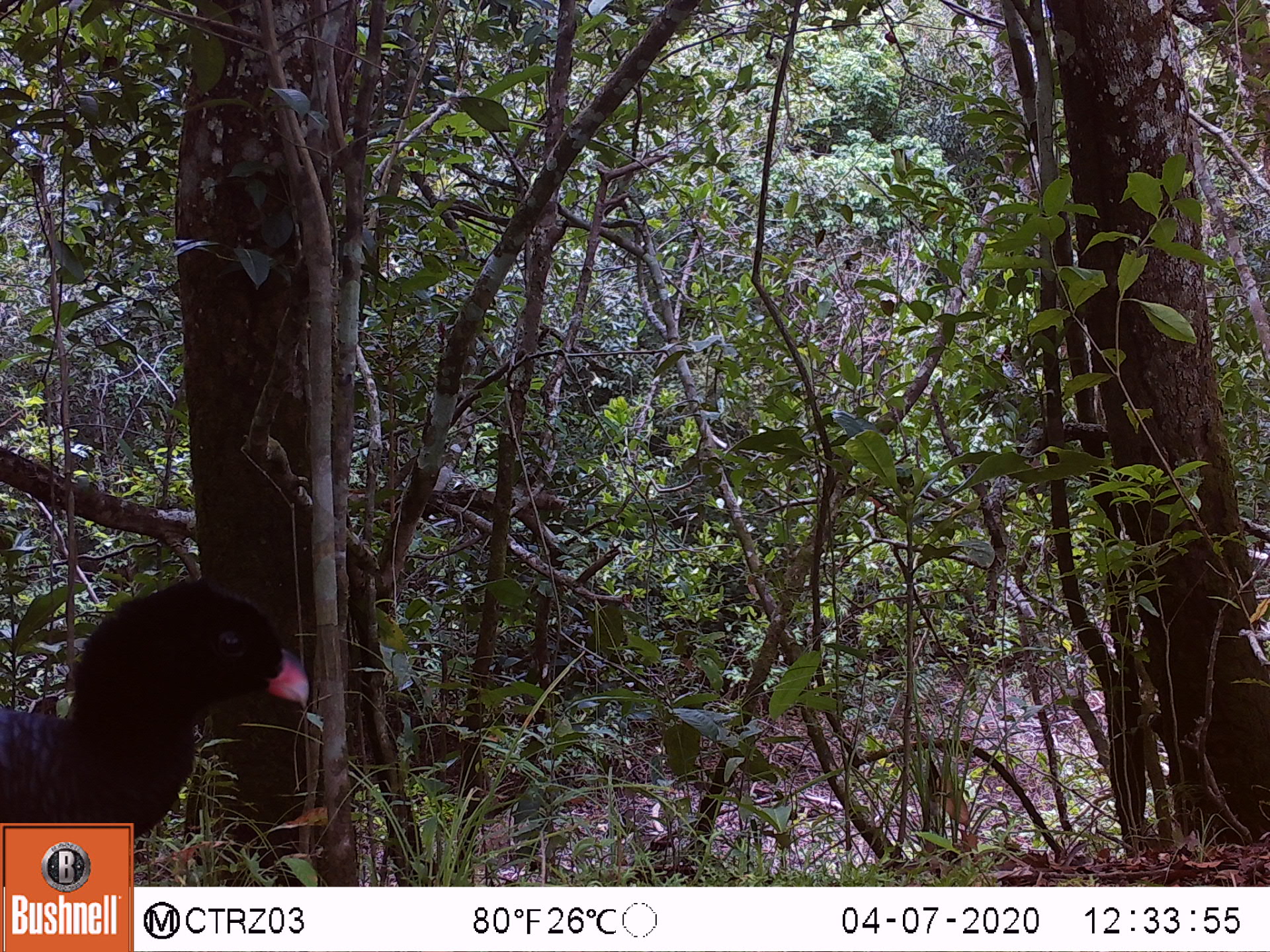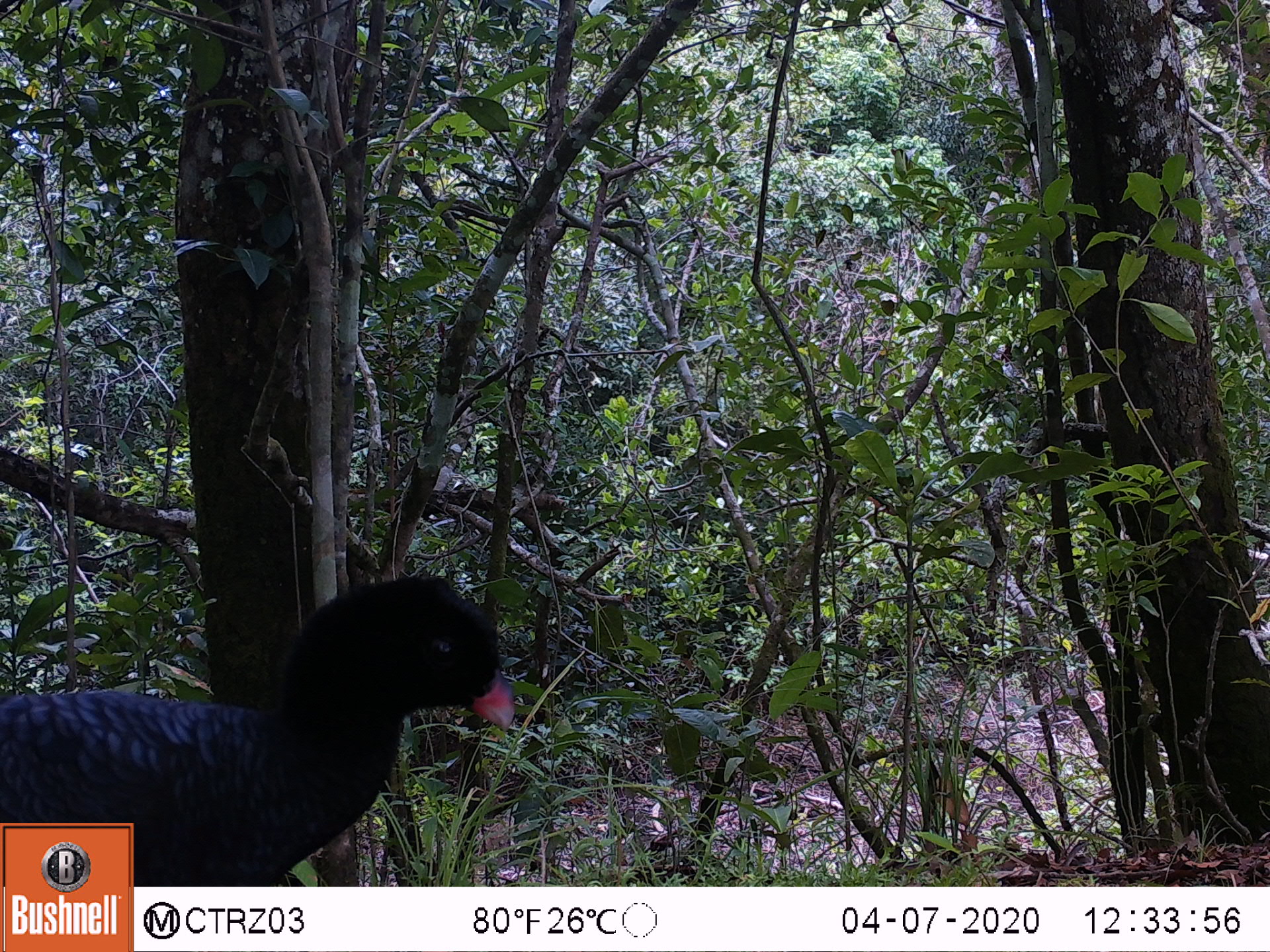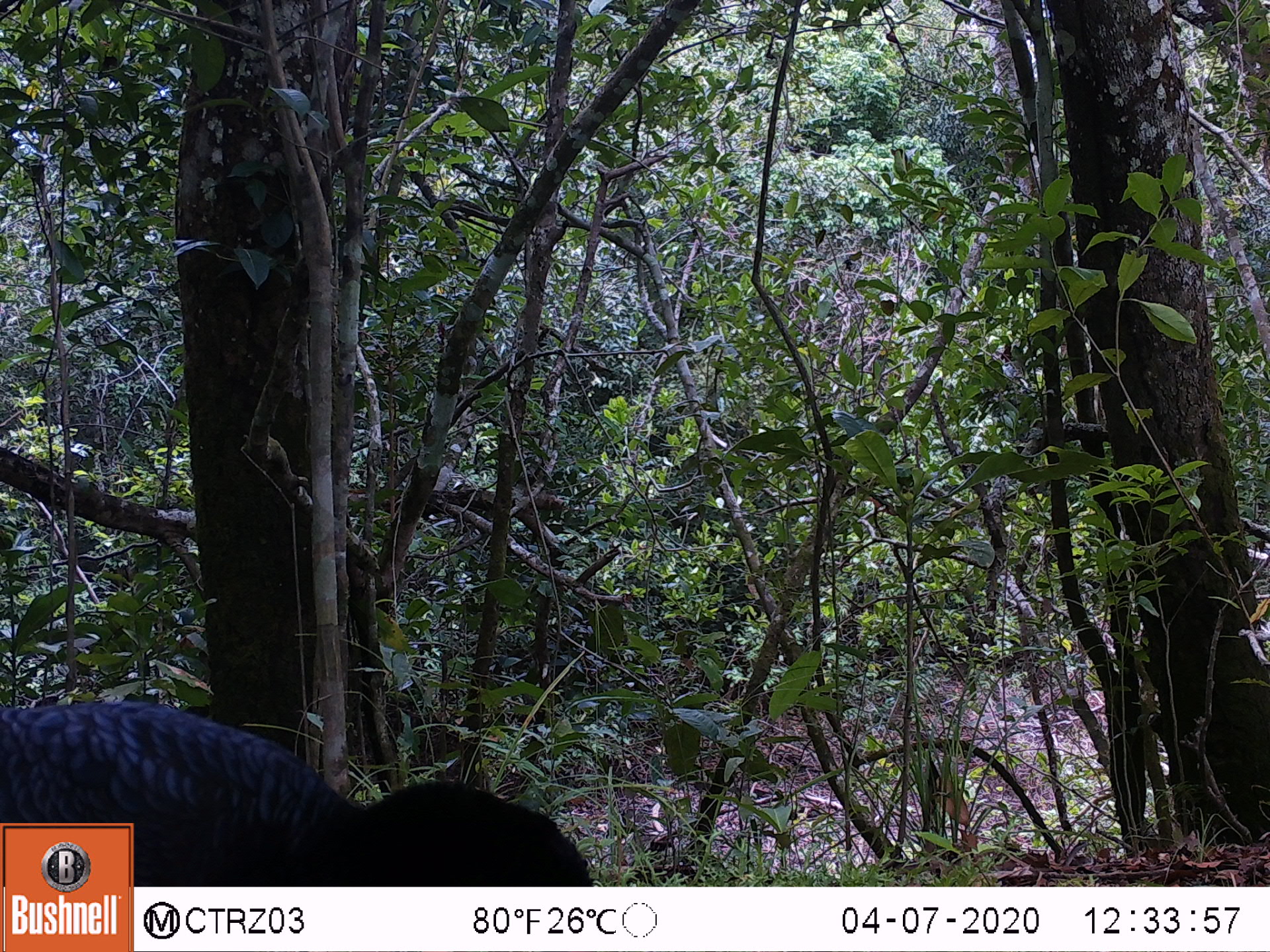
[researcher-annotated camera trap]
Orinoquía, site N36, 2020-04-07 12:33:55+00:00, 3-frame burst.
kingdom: Animalia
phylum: Chordata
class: Aves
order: Galliformes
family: Cracidae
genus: Mitu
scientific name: Mitu salvini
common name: salvin's currasow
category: salvins curassow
Salvins curassow (salvin's currasow) (Mitu salvini).